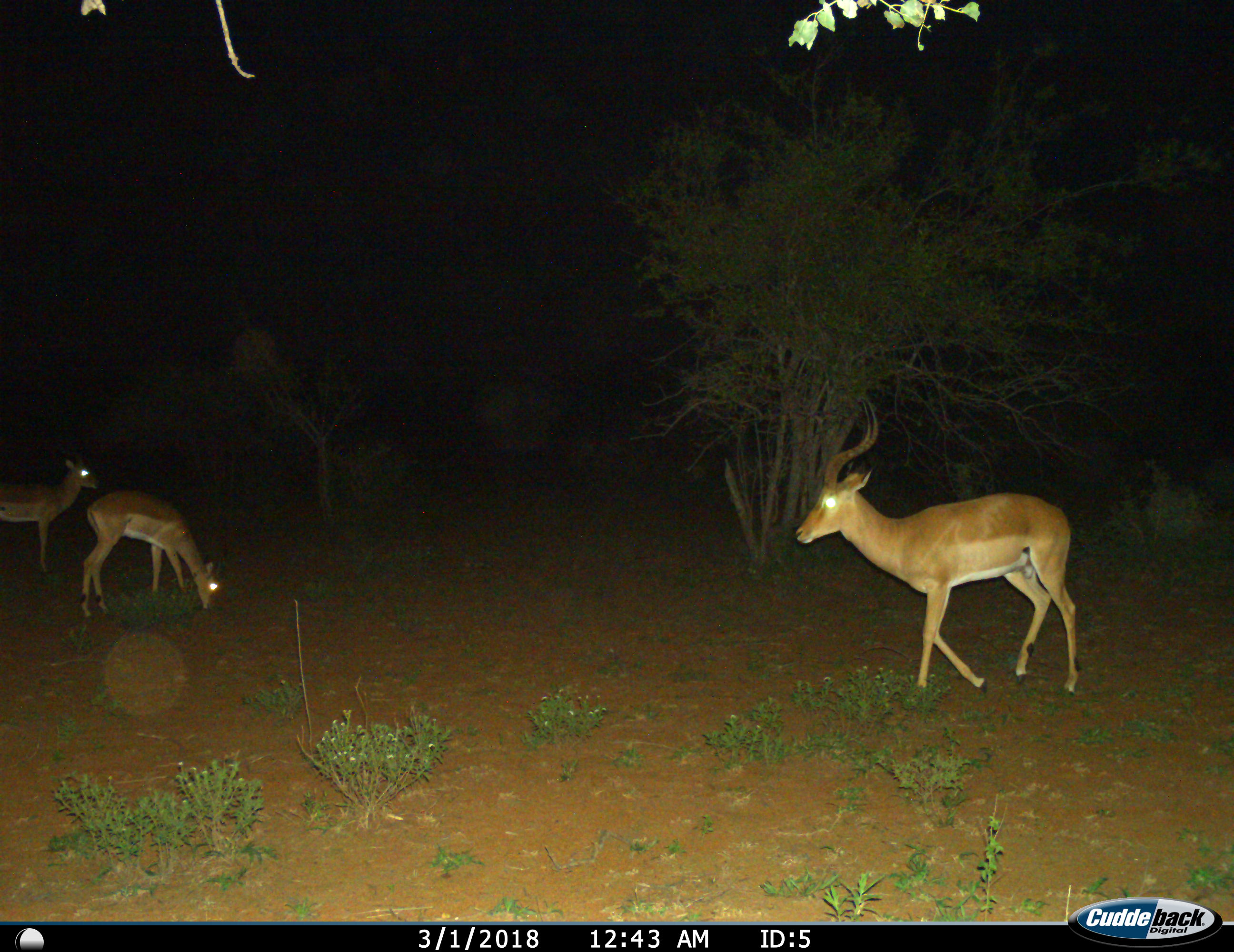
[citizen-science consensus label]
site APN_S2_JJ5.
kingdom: Animalia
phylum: Chordata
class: Mammalia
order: Artiodactyla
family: Bovidae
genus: Aepyceros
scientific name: Aepyceros melampus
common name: impala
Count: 3.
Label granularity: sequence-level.